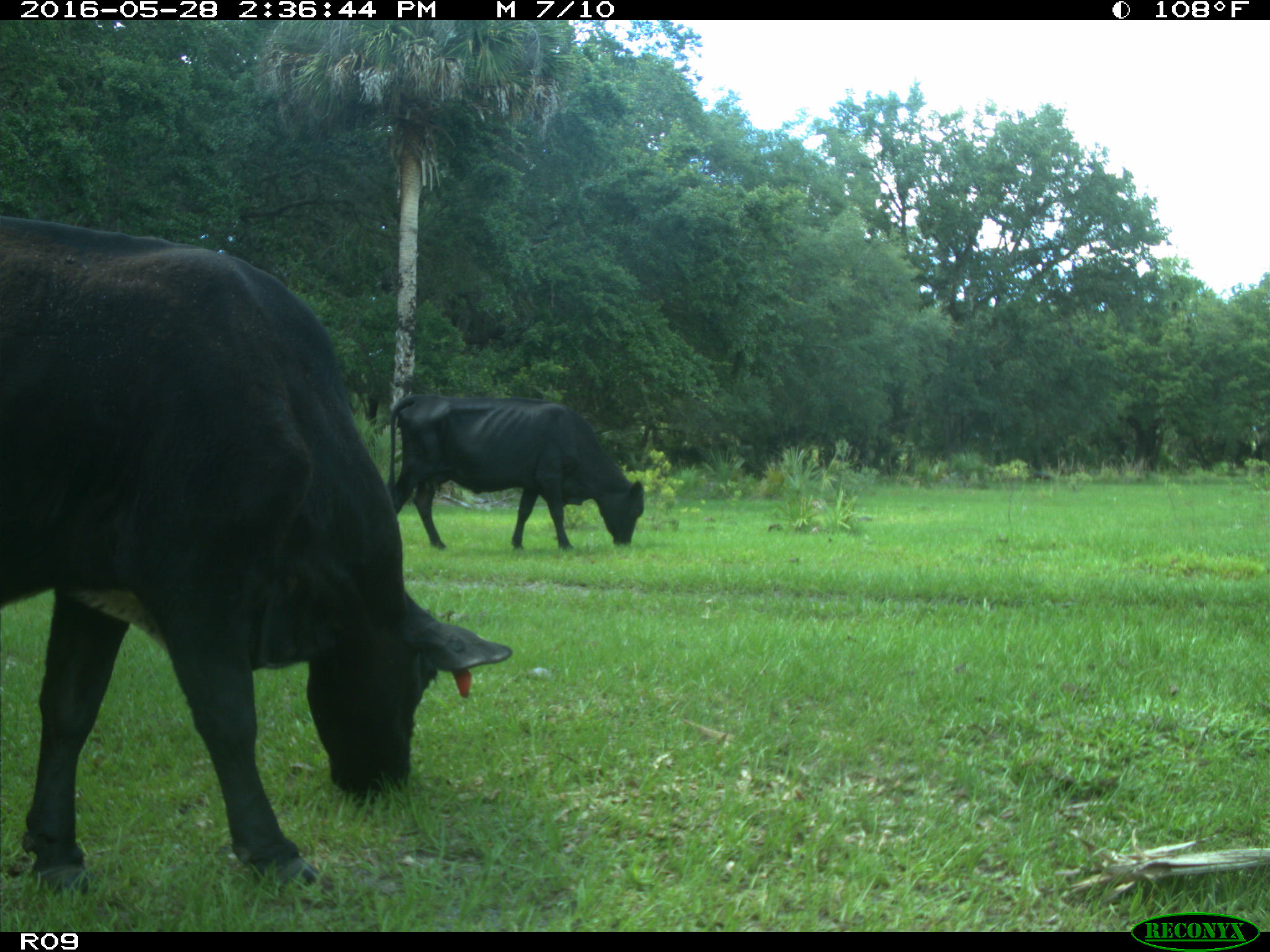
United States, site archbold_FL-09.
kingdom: Animalia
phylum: Chordata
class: Mammalia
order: Artiodactyla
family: Bovidae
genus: Bos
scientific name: Bos taurus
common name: domestic cow